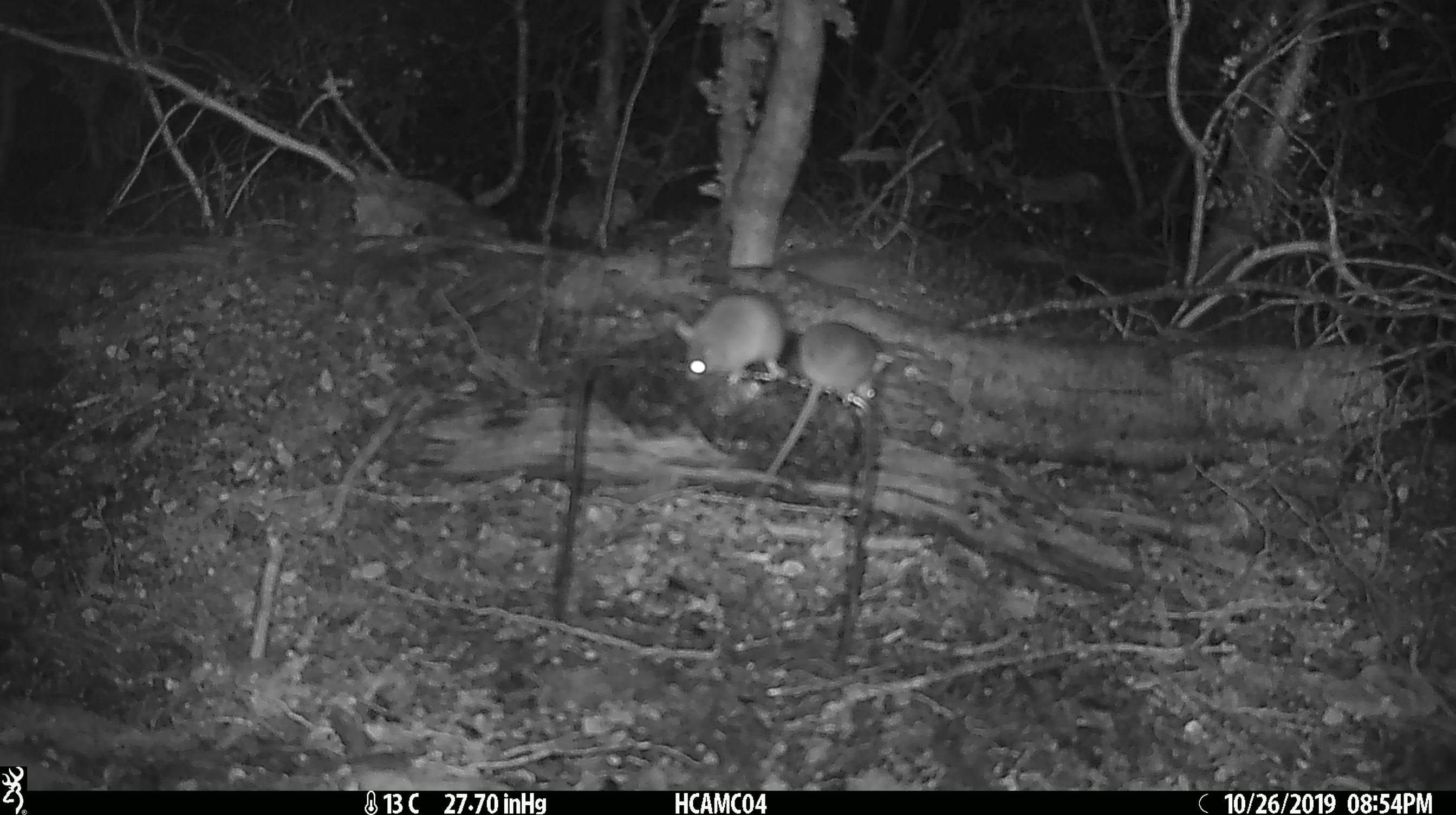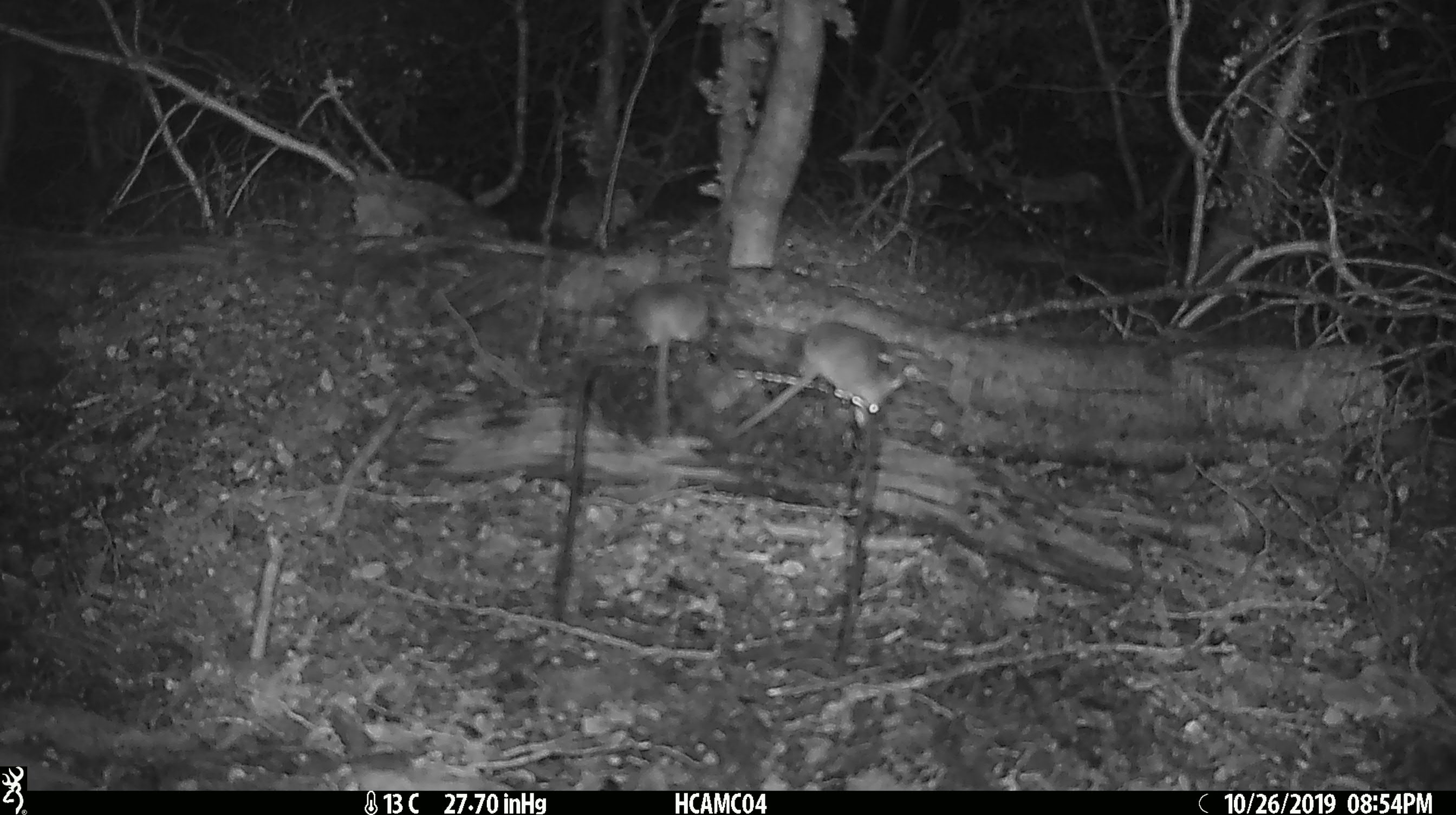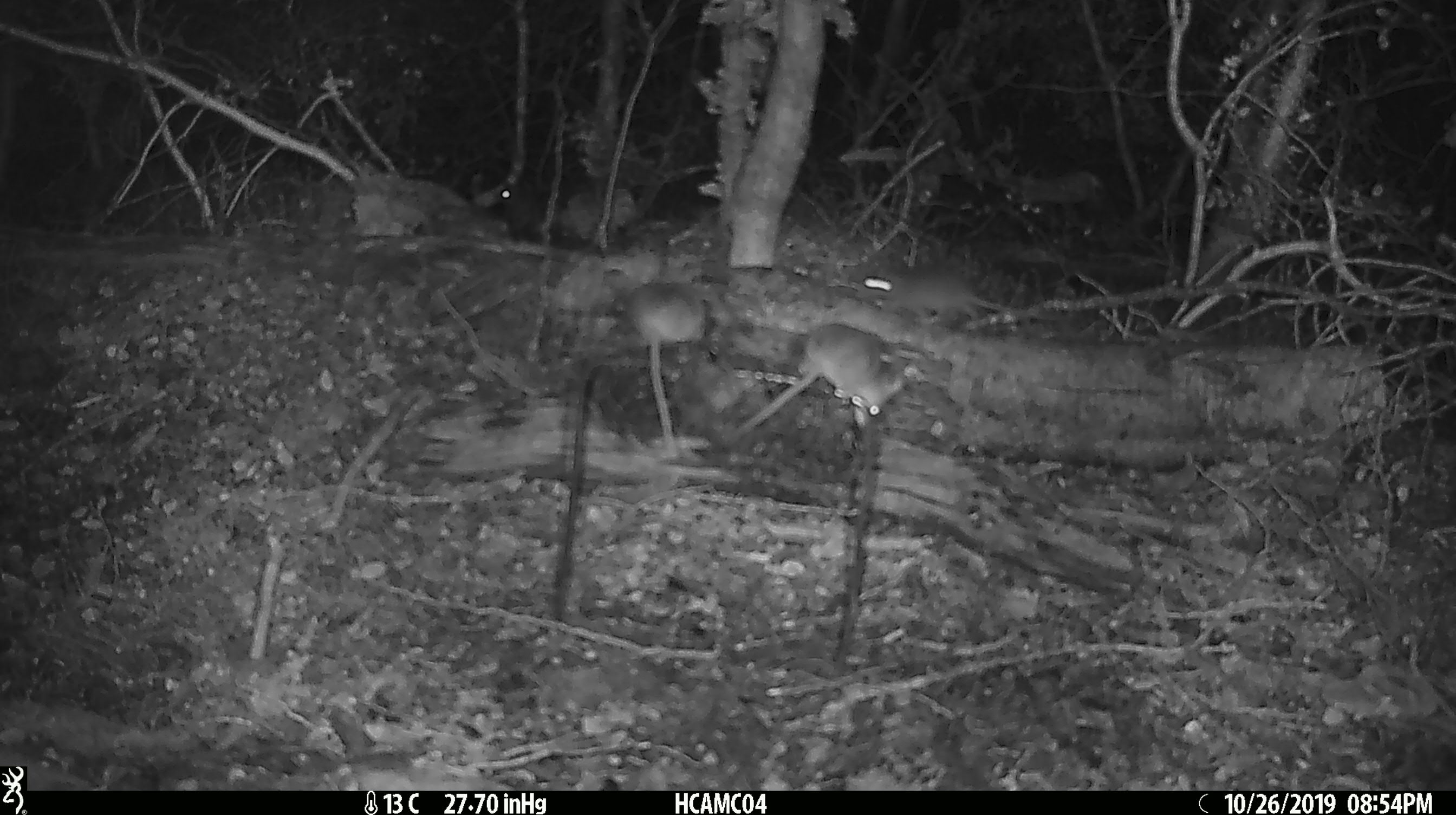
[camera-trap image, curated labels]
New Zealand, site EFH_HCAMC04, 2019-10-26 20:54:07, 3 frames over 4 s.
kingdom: Animalia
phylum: Chordata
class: Mammalia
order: Rodentia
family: Muridae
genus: Mus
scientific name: Mus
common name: mouse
Mouse (Mus).